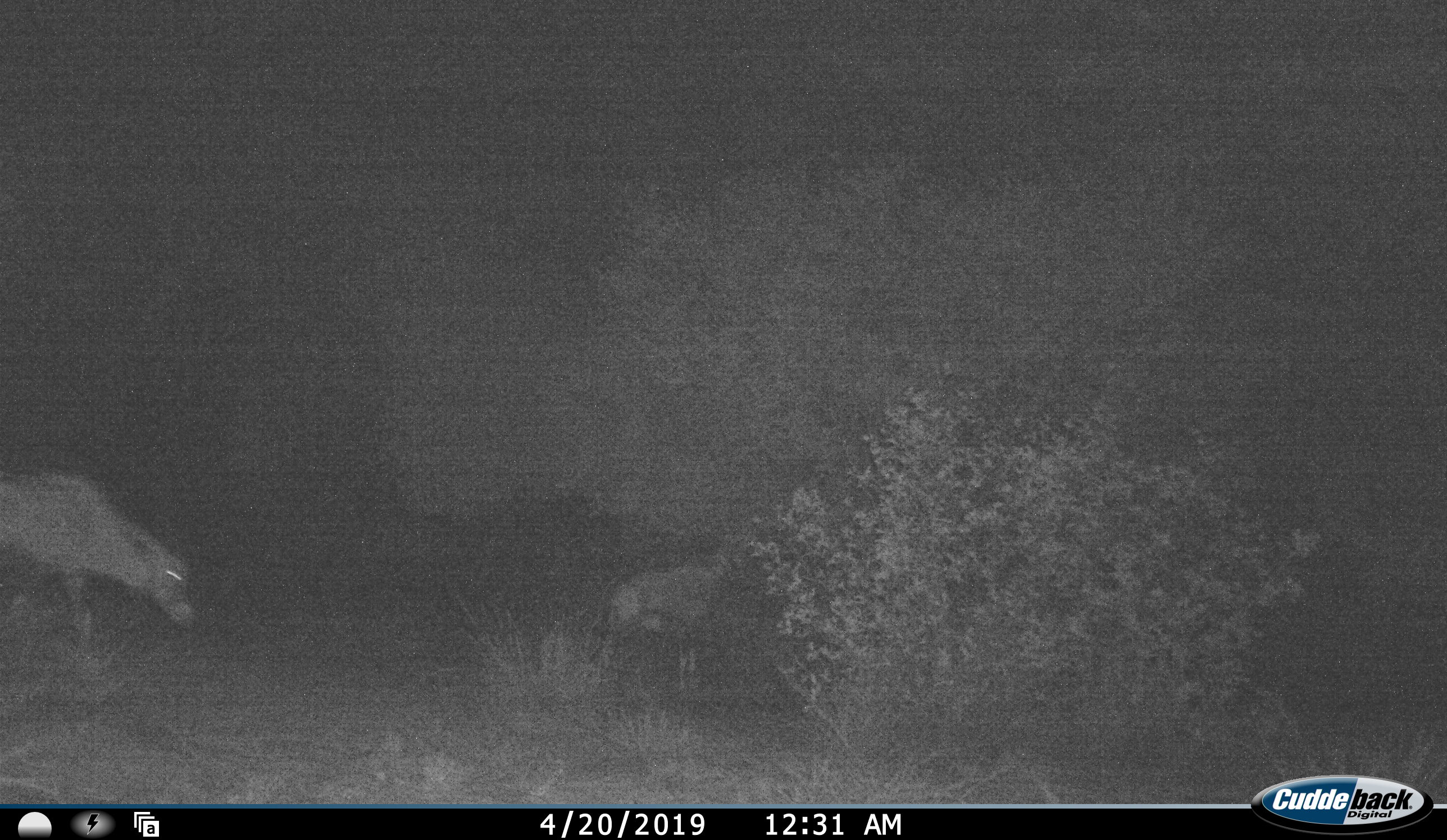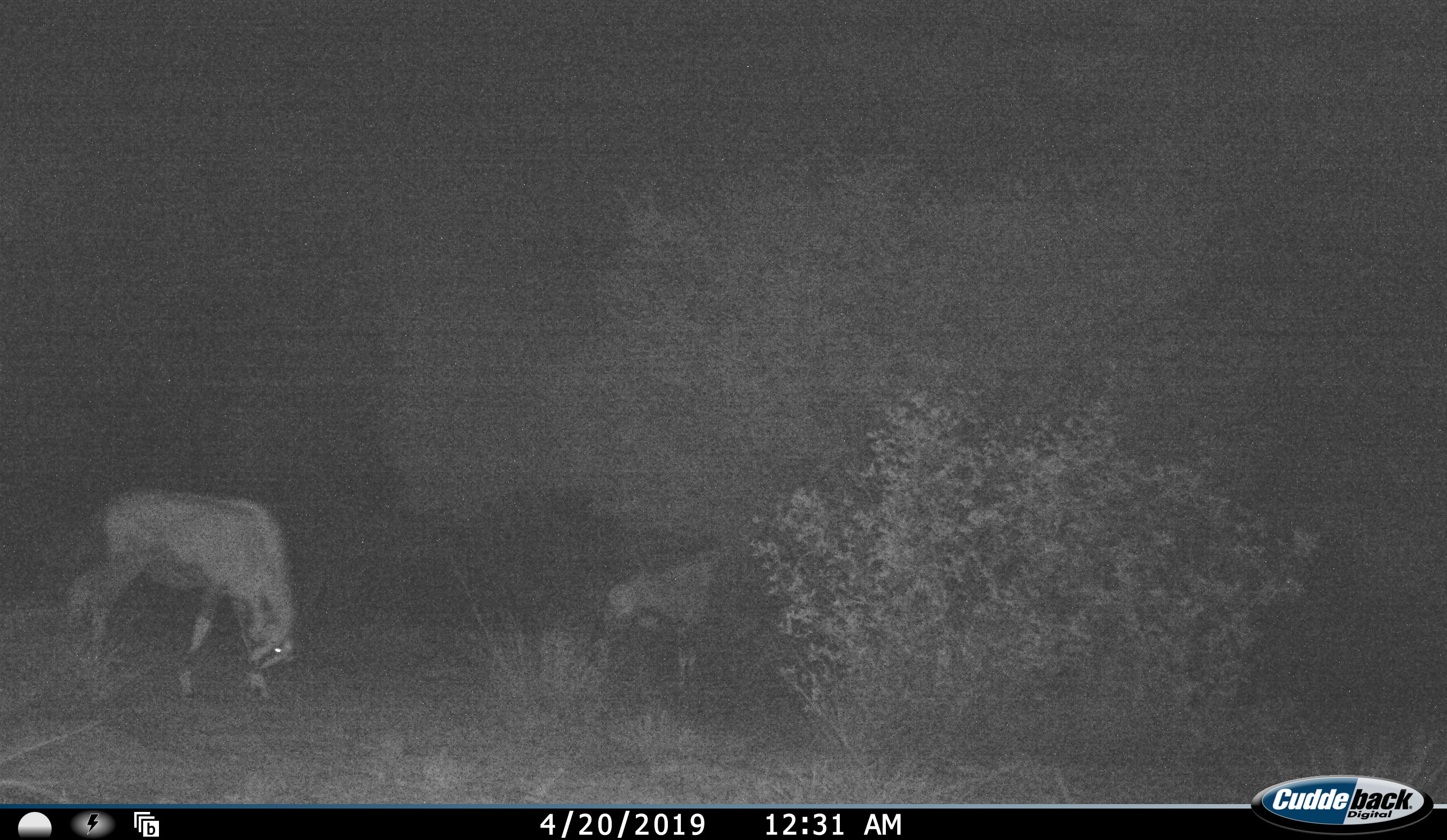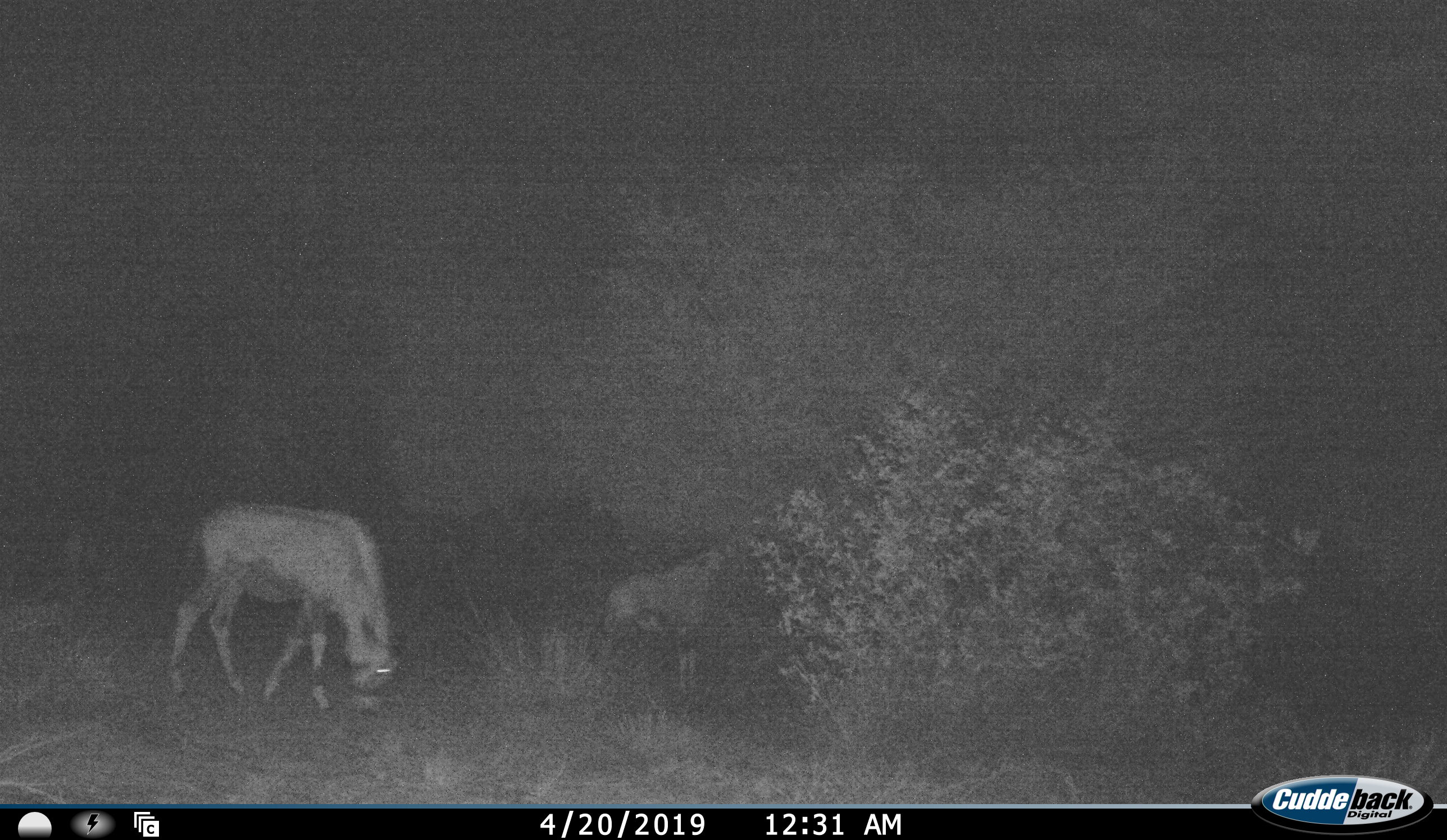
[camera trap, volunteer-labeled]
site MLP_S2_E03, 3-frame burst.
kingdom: Animalia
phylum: Chordata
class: Mammalia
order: Artiodactyla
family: Bovidae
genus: Oryx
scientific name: Oryx gazella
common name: gemsbok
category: oryx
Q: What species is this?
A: Oryx (gemsbok) (Oryx gazella).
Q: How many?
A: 2.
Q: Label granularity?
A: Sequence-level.